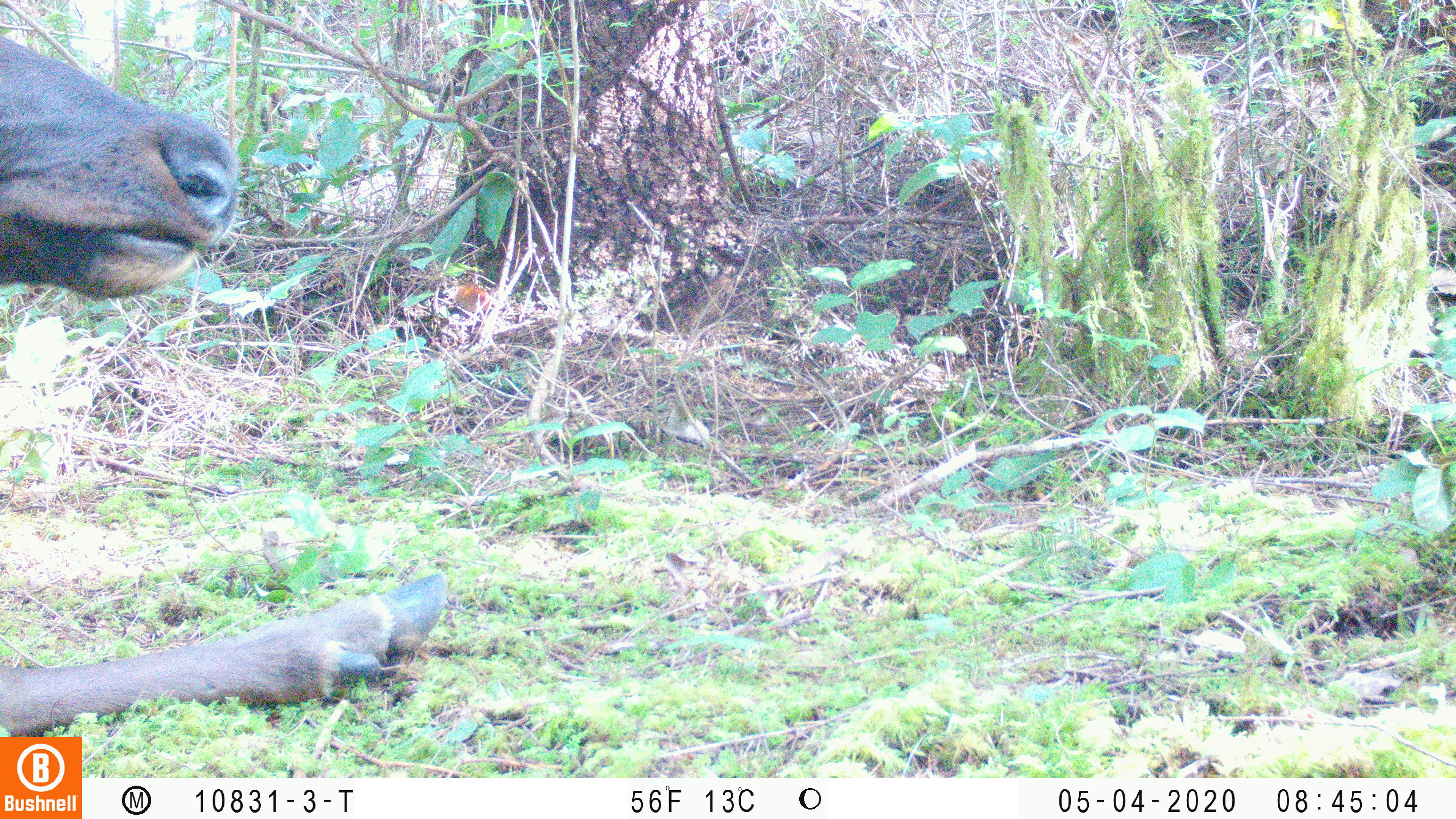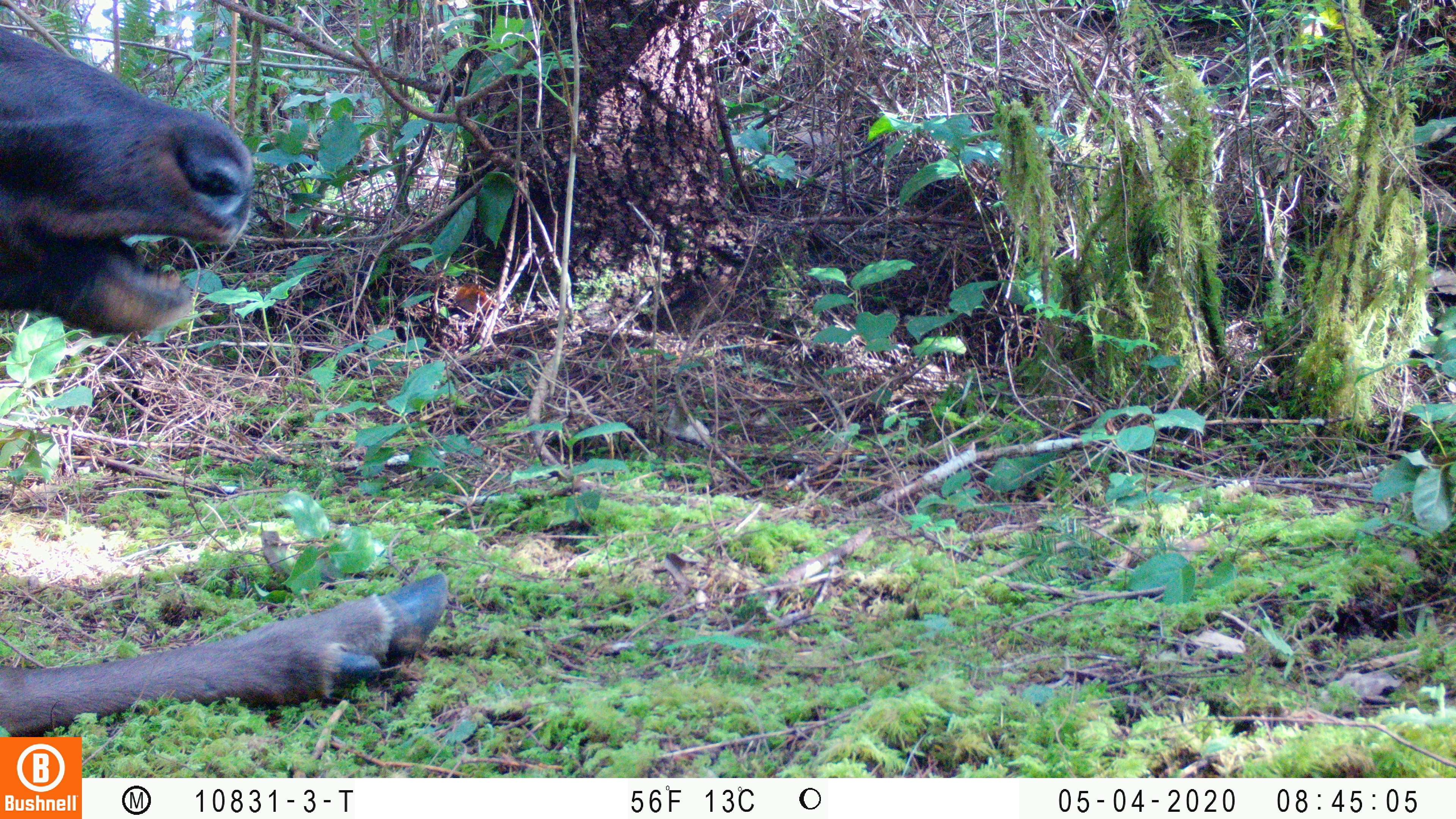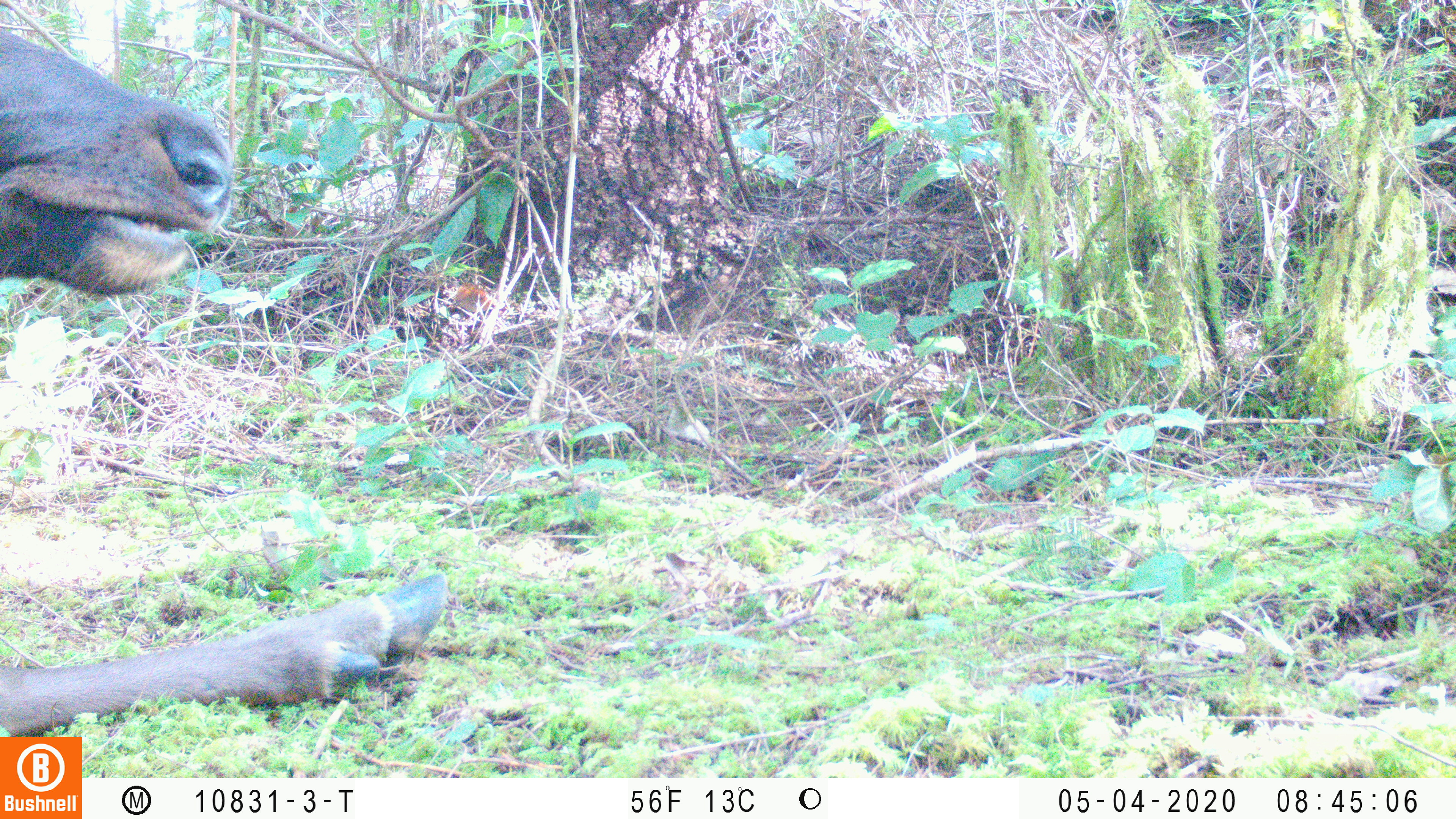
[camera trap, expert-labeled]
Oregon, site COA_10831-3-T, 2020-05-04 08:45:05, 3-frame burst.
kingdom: Animalia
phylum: Chordata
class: Mammalia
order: Artiodactyla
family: Cervidae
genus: Cervus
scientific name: Cervus canadensis roosevelti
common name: roosevelt elk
Roosevelt elk (Cervus canadensis roosevelti).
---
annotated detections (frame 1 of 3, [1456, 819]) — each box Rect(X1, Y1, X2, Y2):
roosevelt elk: Rect(0, 27, 452, 727)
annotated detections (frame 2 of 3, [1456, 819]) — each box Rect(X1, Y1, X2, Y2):
roosevelt elk: Rect(2, 19, 452, 730)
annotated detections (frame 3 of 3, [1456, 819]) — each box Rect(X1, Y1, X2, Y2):
roosevelt elk: Rect(0, 25, 448, 732)